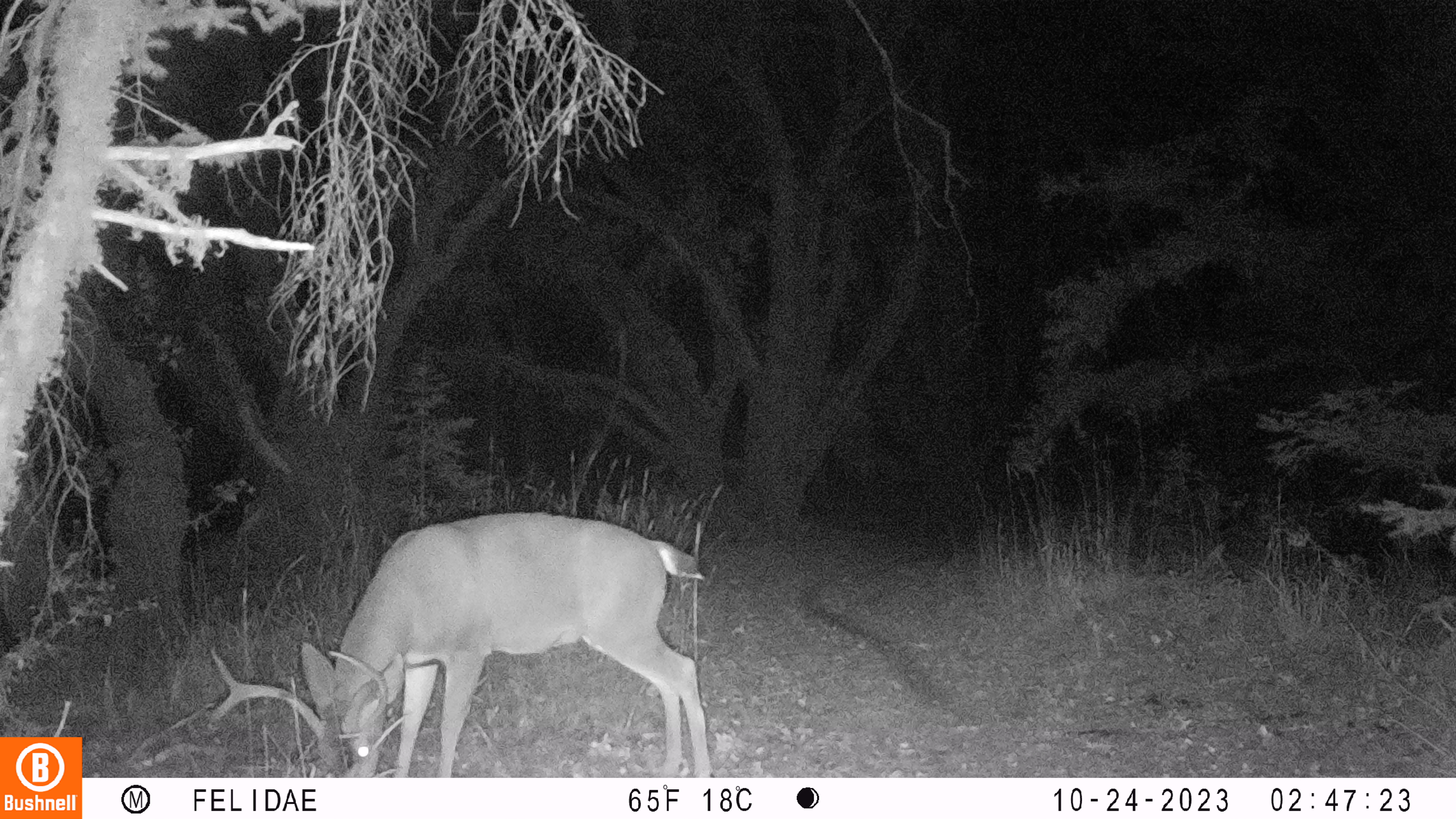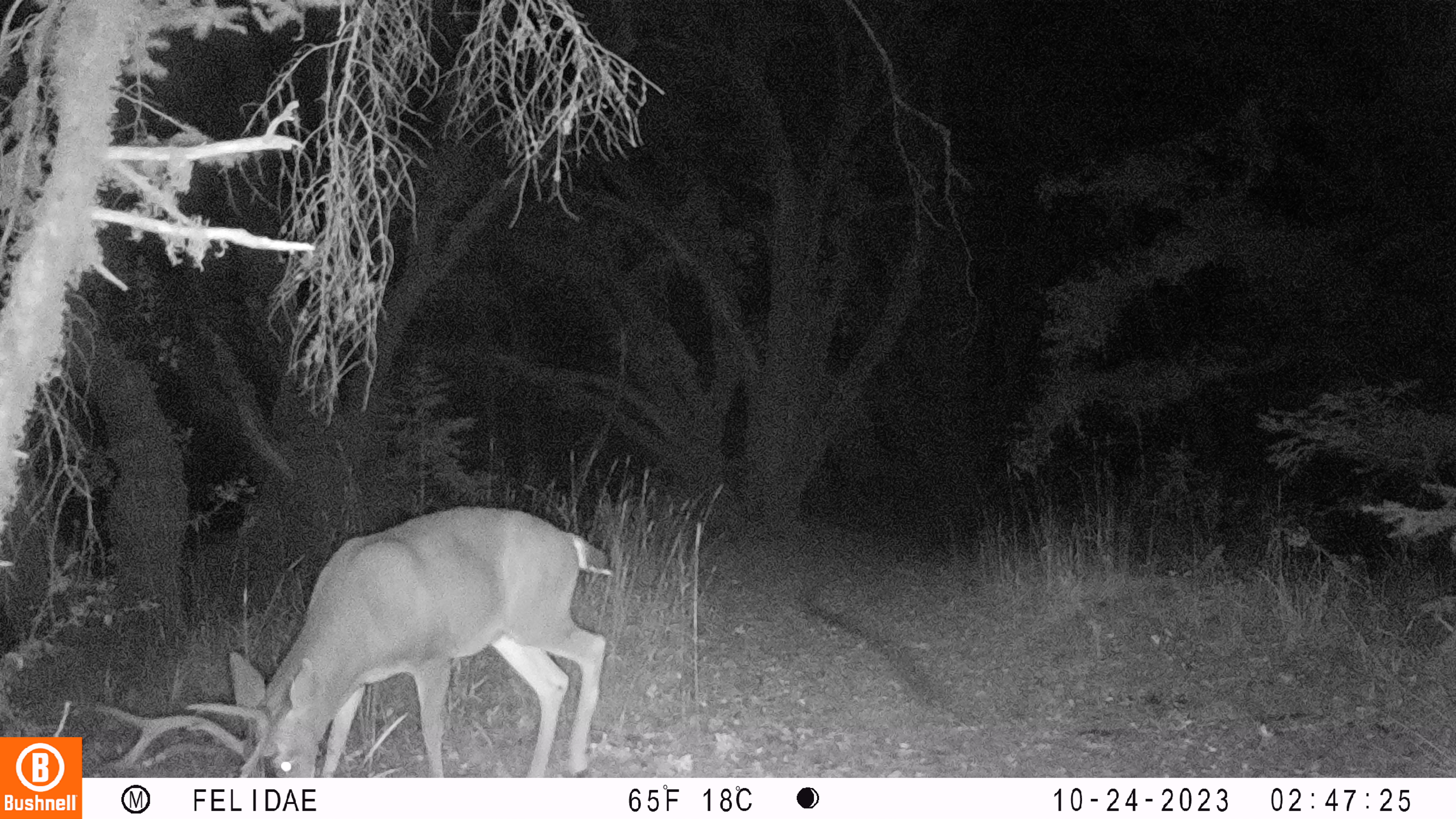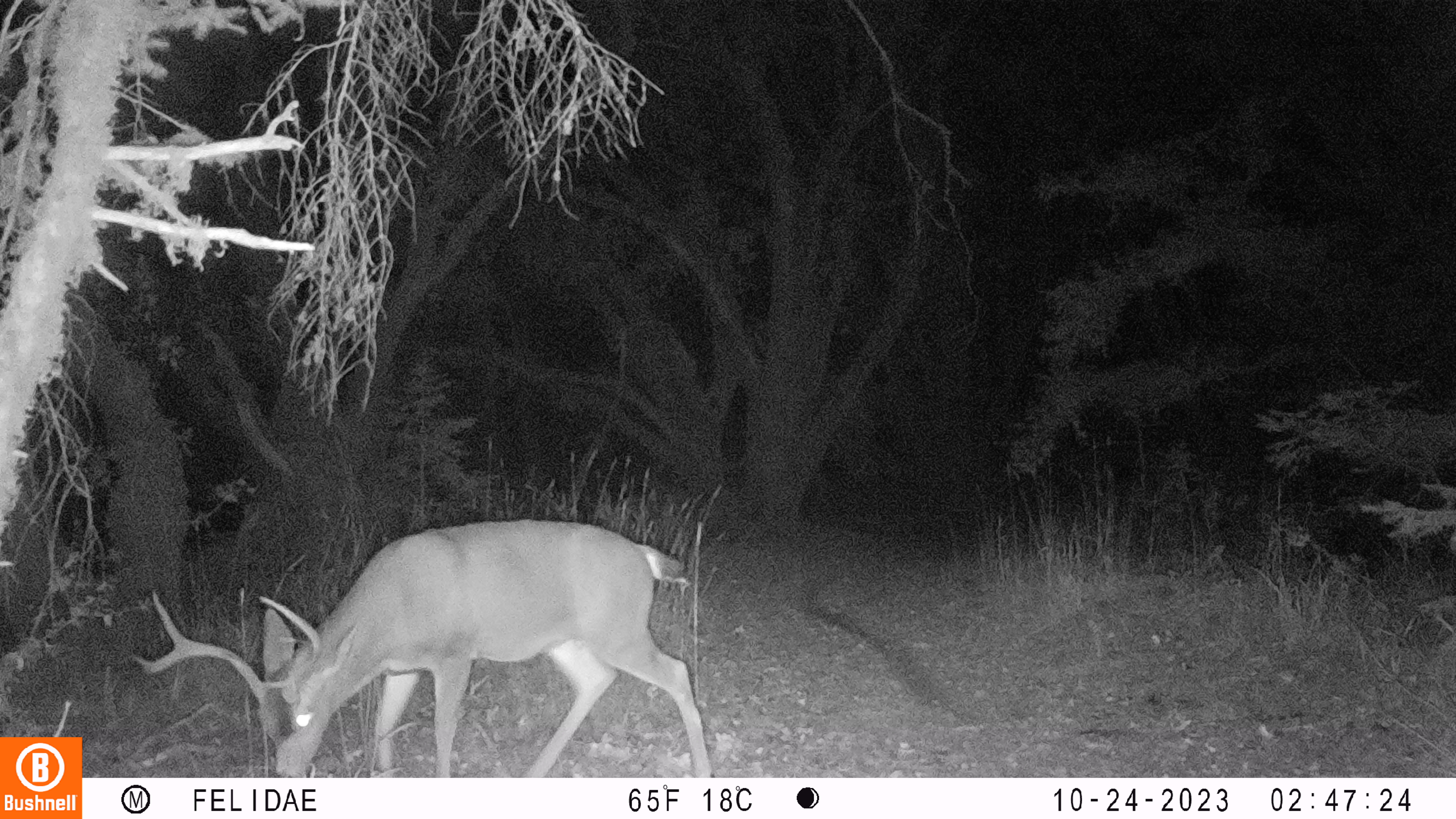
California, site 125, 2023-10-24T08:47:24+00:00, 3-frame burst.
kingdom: Animalia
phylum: Chordata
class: Mammalia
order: Artiodactyla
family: Cervidae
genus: Odocoileus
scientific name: Odocoileus hemionus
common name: mule deer